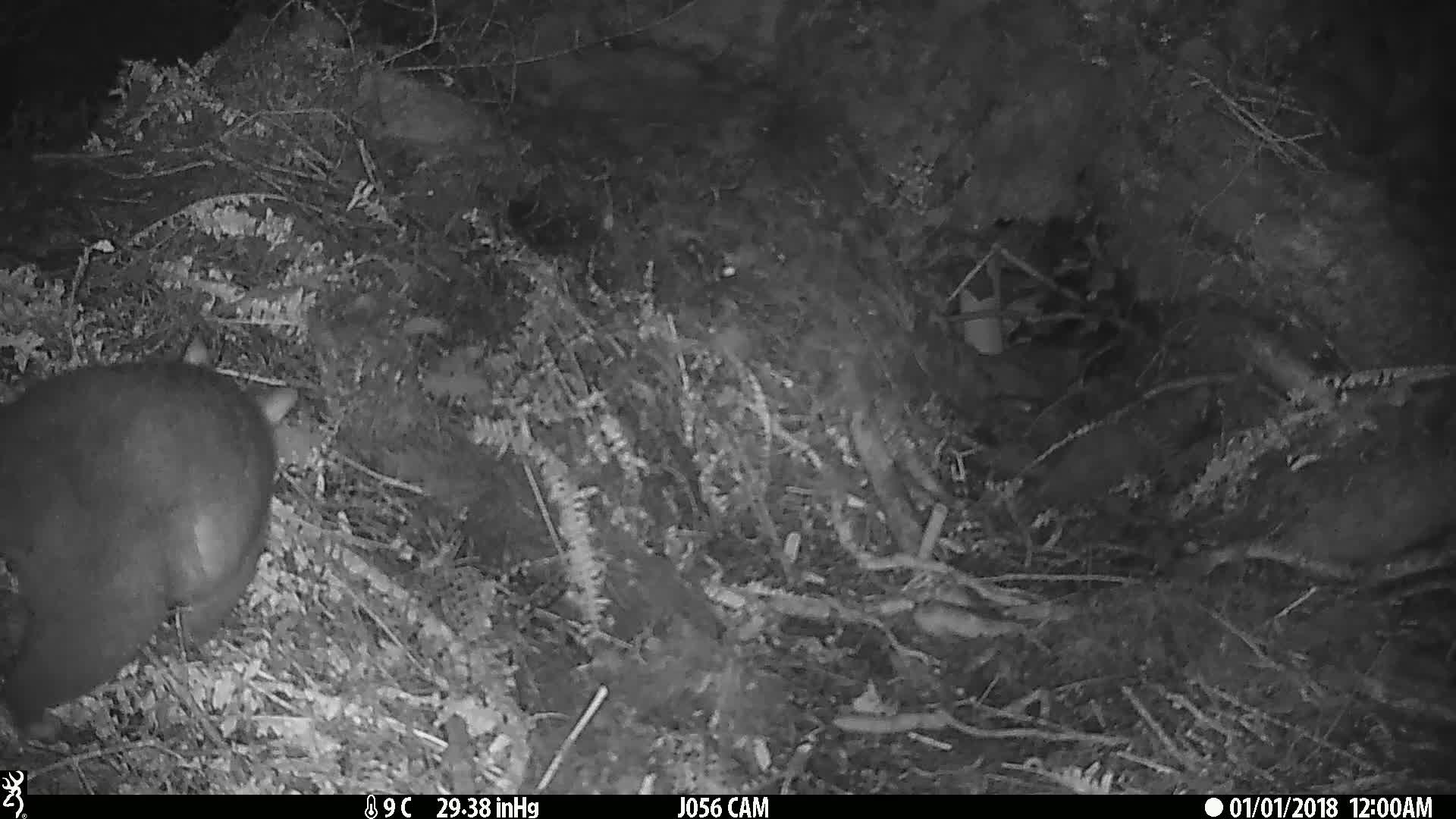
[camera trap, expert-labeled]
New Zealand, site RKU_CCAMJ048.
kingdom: Animalia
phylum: Chordata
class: Mammalia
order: Diprotodontia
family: Phalangeridae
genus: Trichosurus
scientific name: Trichosurus vulpecula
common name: common brushtail possum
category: possum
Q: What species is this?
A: Possum (common brushtail possum) (Trichosurus vulpecula).